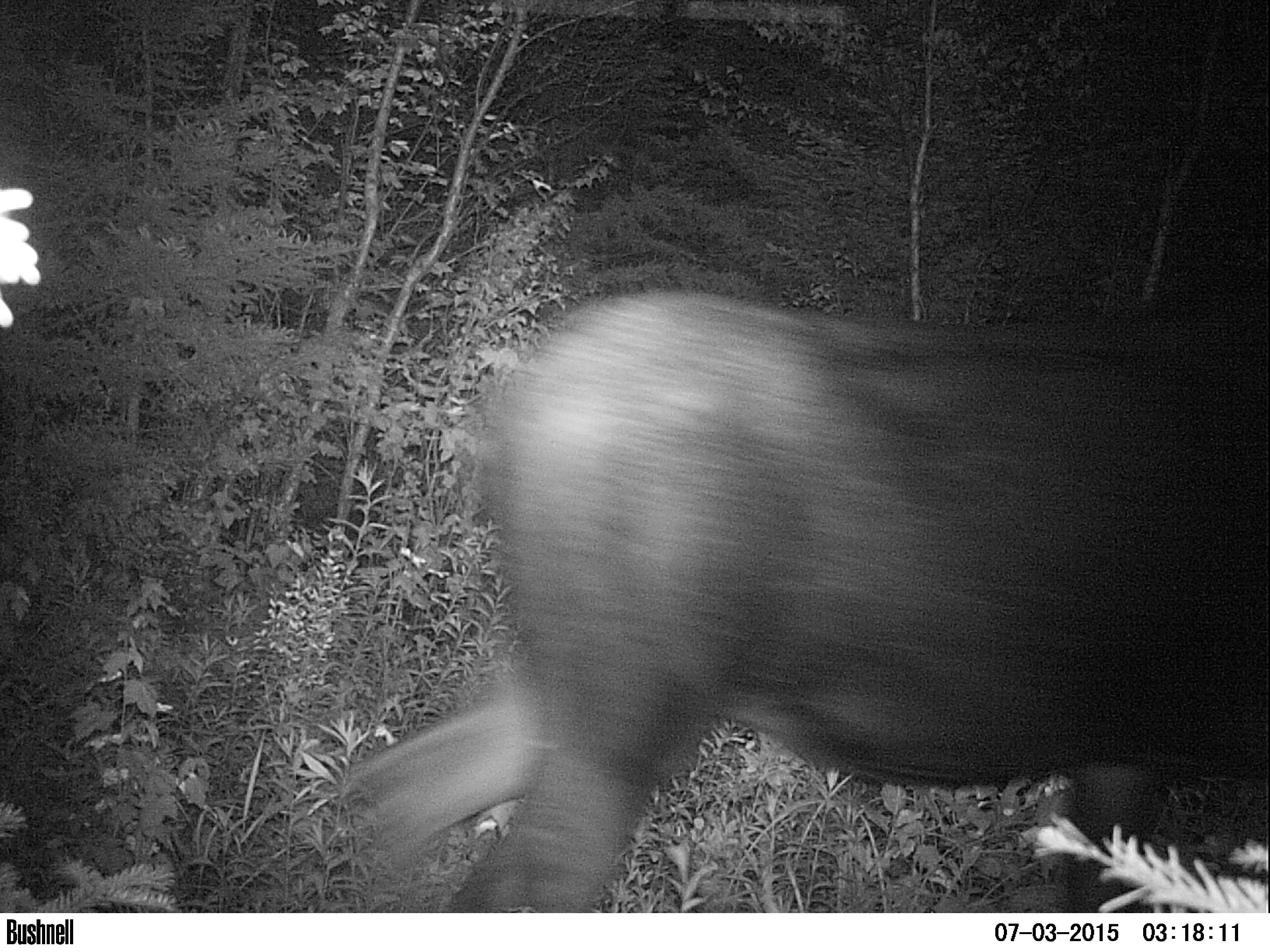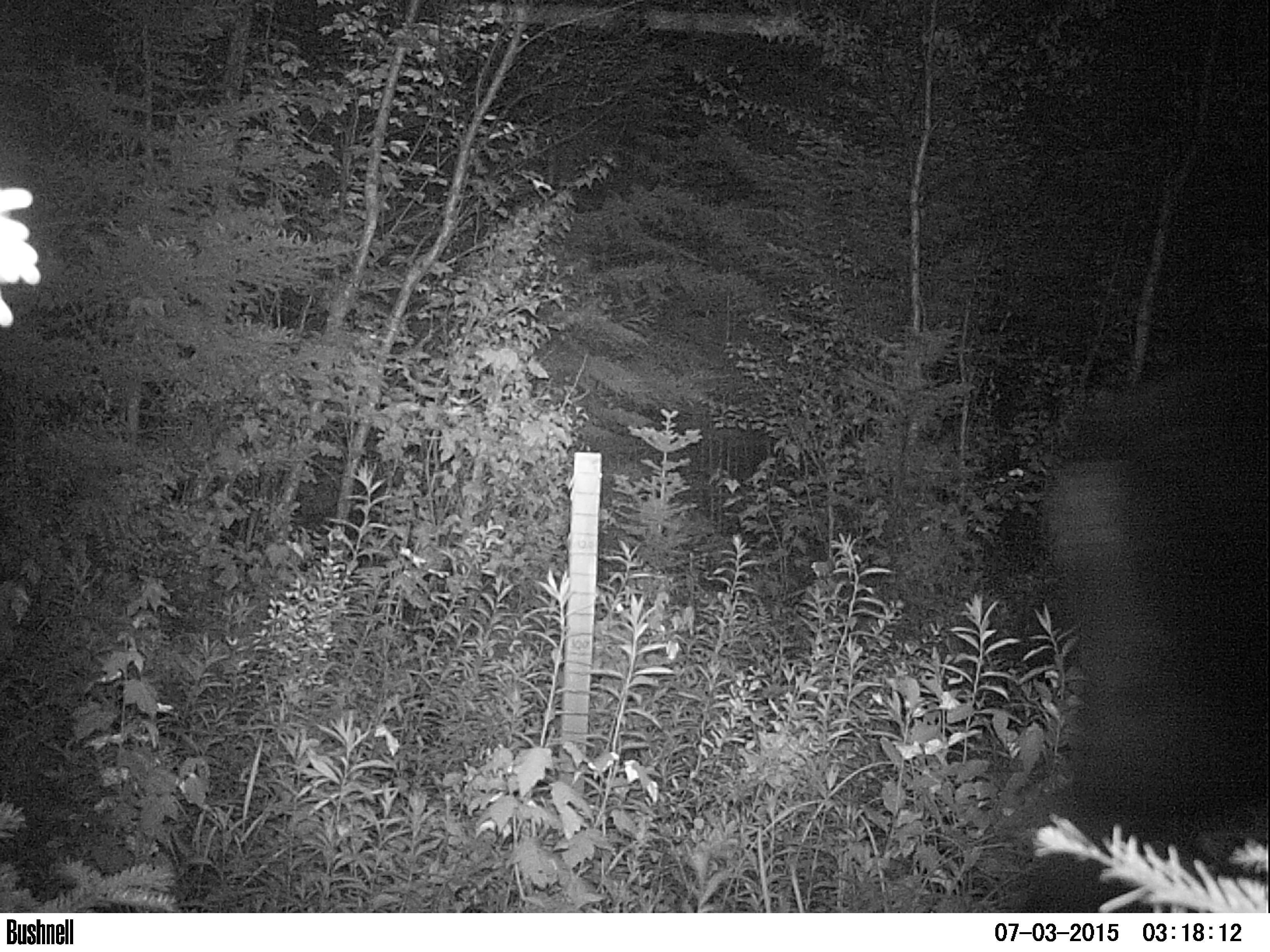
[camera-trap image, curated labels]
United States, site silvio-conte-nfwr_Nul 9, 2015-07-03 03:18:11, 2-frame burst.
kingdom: Animalia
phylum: Chordata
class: Mammalia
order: Artiodactyla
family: Cervidae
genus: Alces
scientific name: Alces alces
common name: moose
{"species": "moose (Alces alces)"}